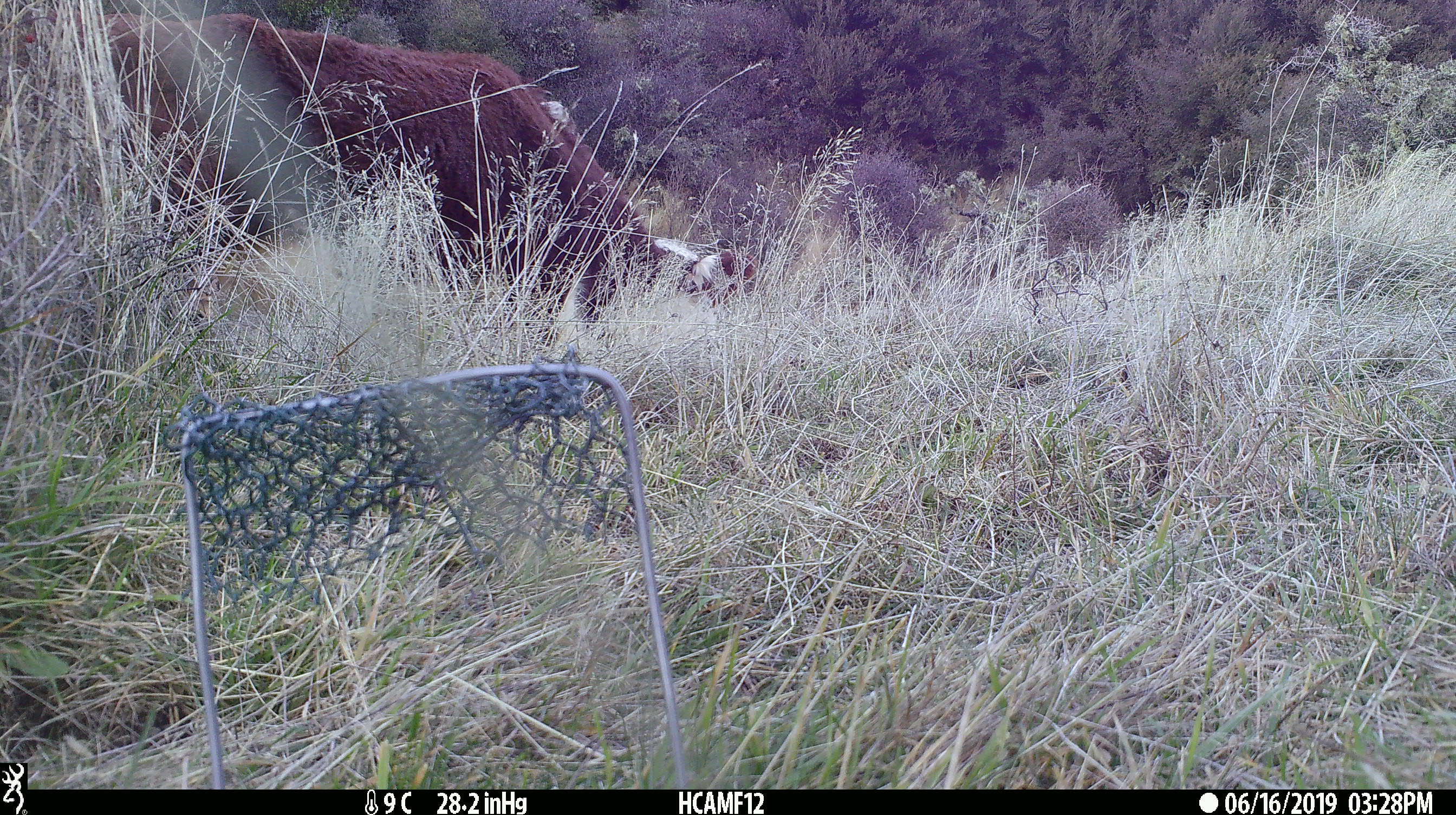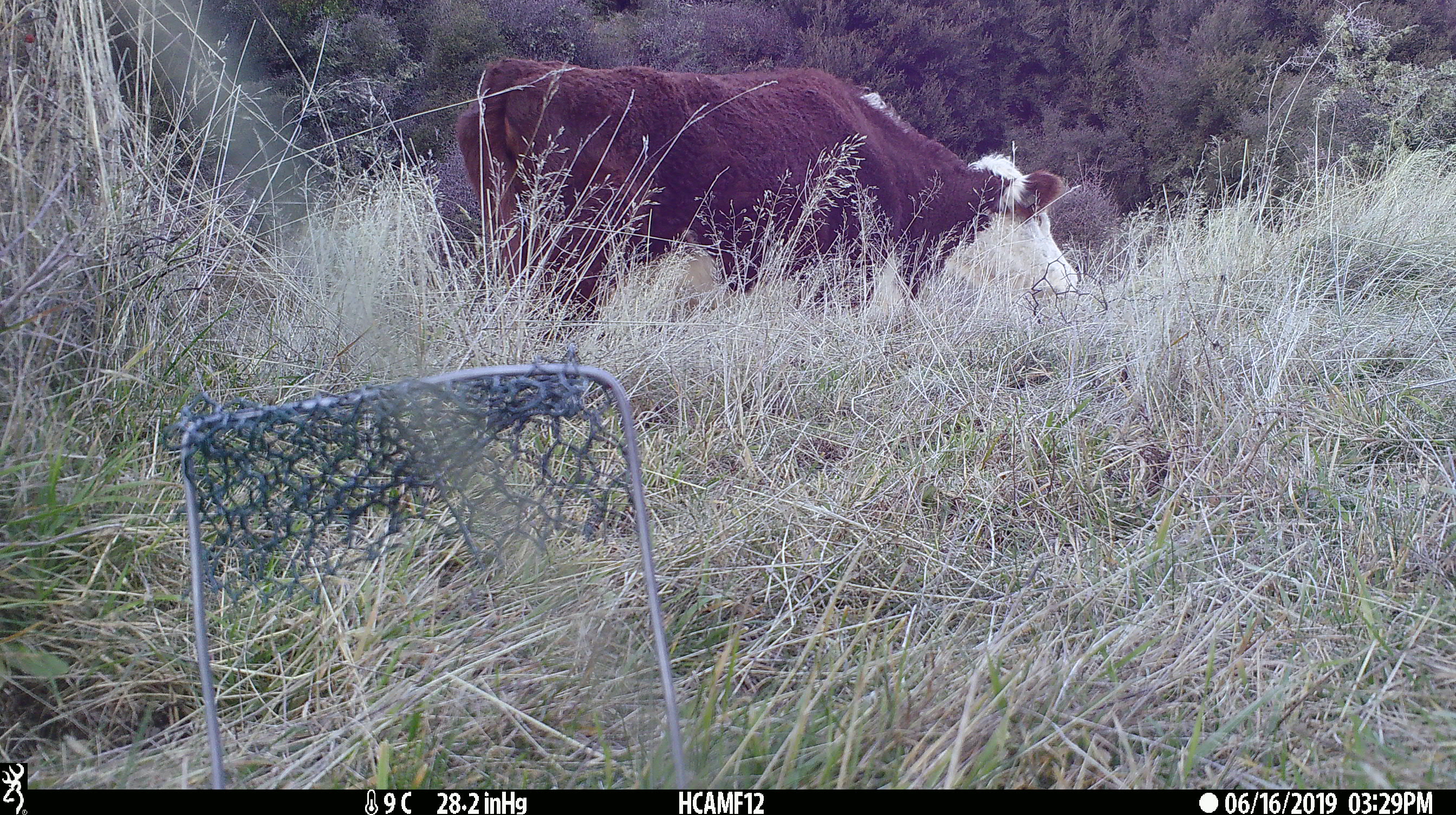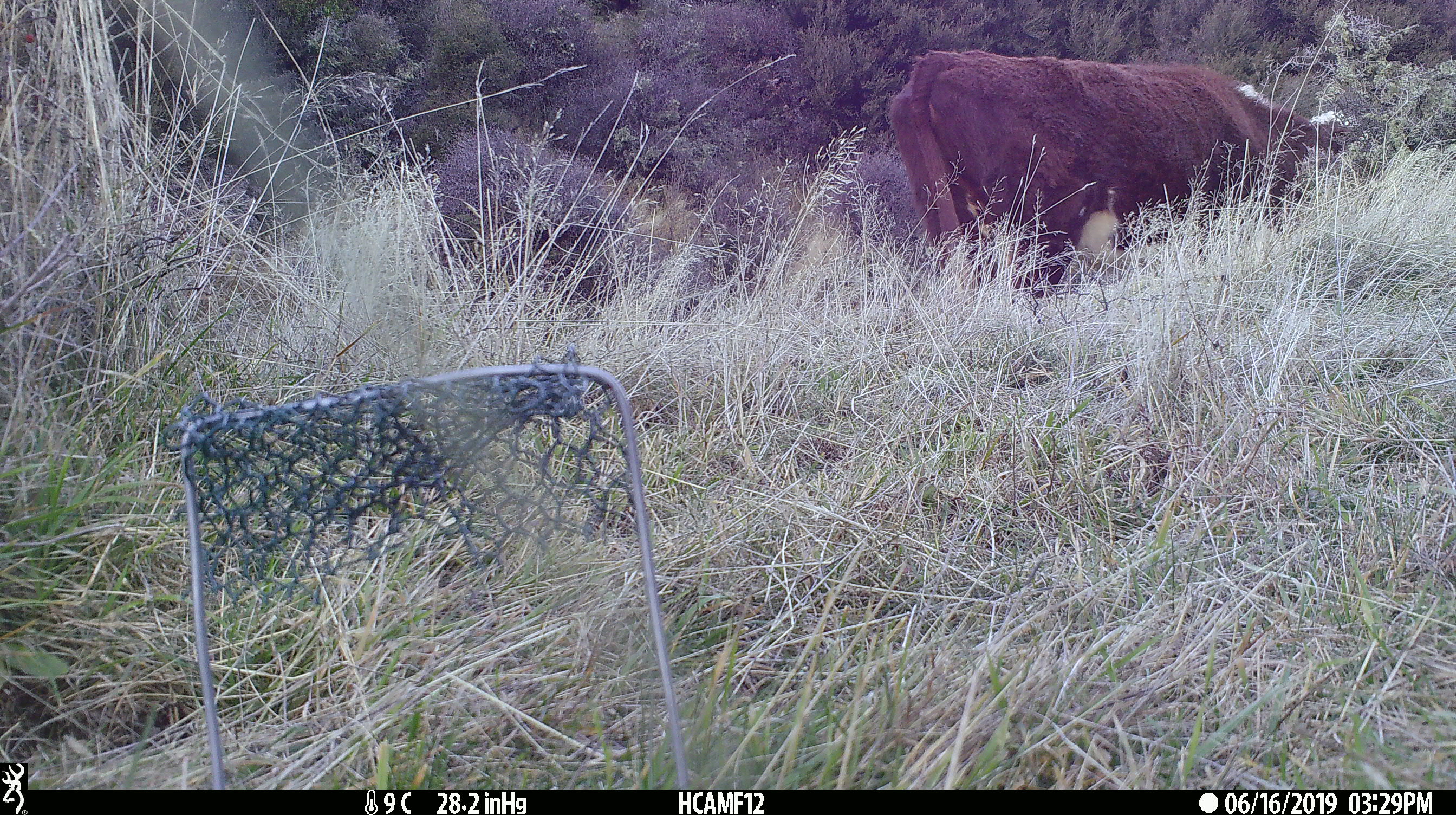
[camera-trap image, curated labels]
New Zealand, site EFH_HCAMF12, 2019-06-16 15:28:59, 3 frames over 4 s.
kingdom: Animalia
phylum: Chordata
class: Mammalia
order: Artiodactyla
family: Bovidae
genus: Bos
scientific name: Bos taurus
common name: domestic cow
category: cow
Cow (domestic cow) (Bos taurus).